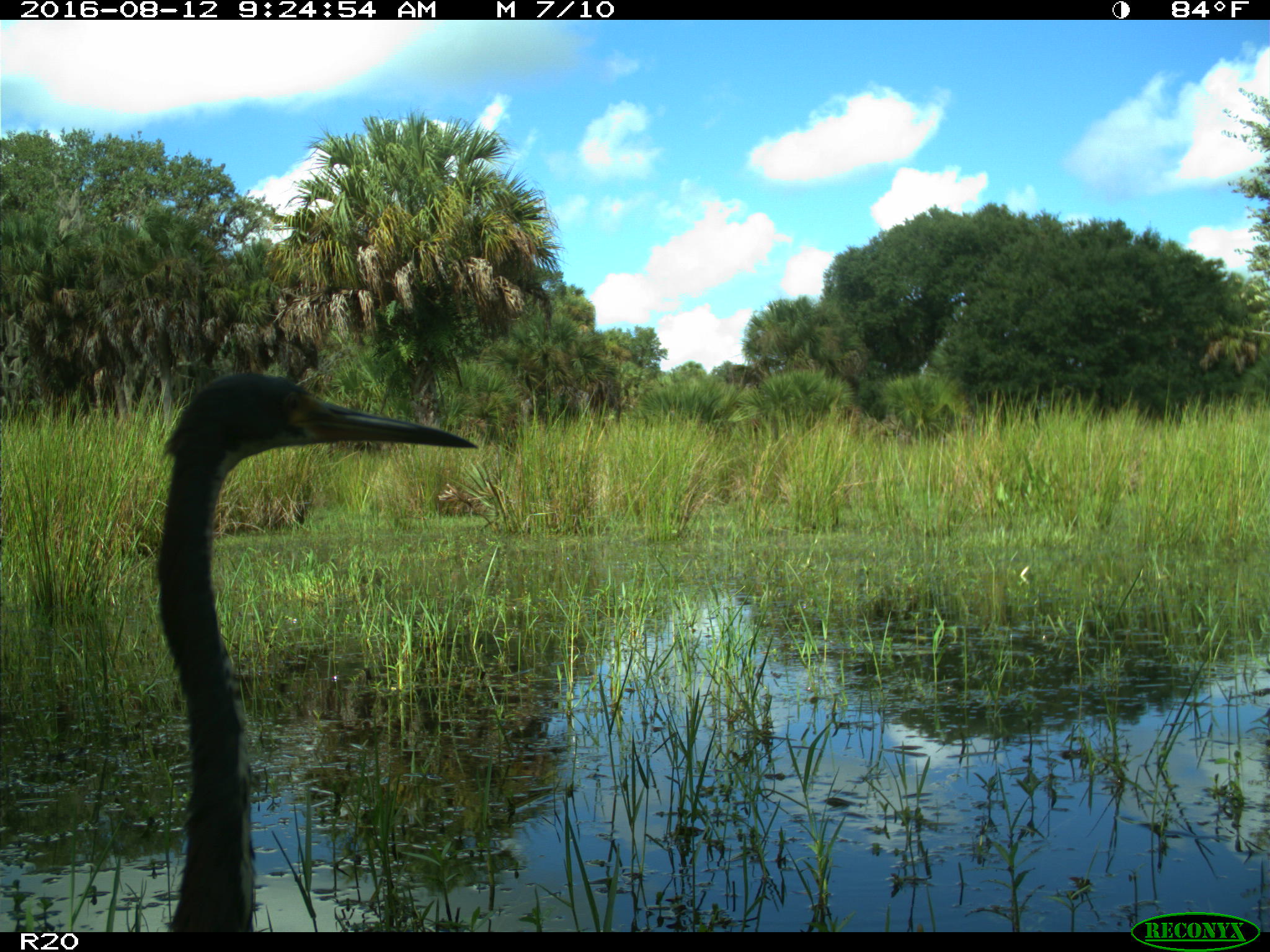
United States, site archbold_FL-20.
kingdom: Animalia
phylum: Chordata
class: Aves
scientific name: Aves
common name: birds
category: unidentified bird